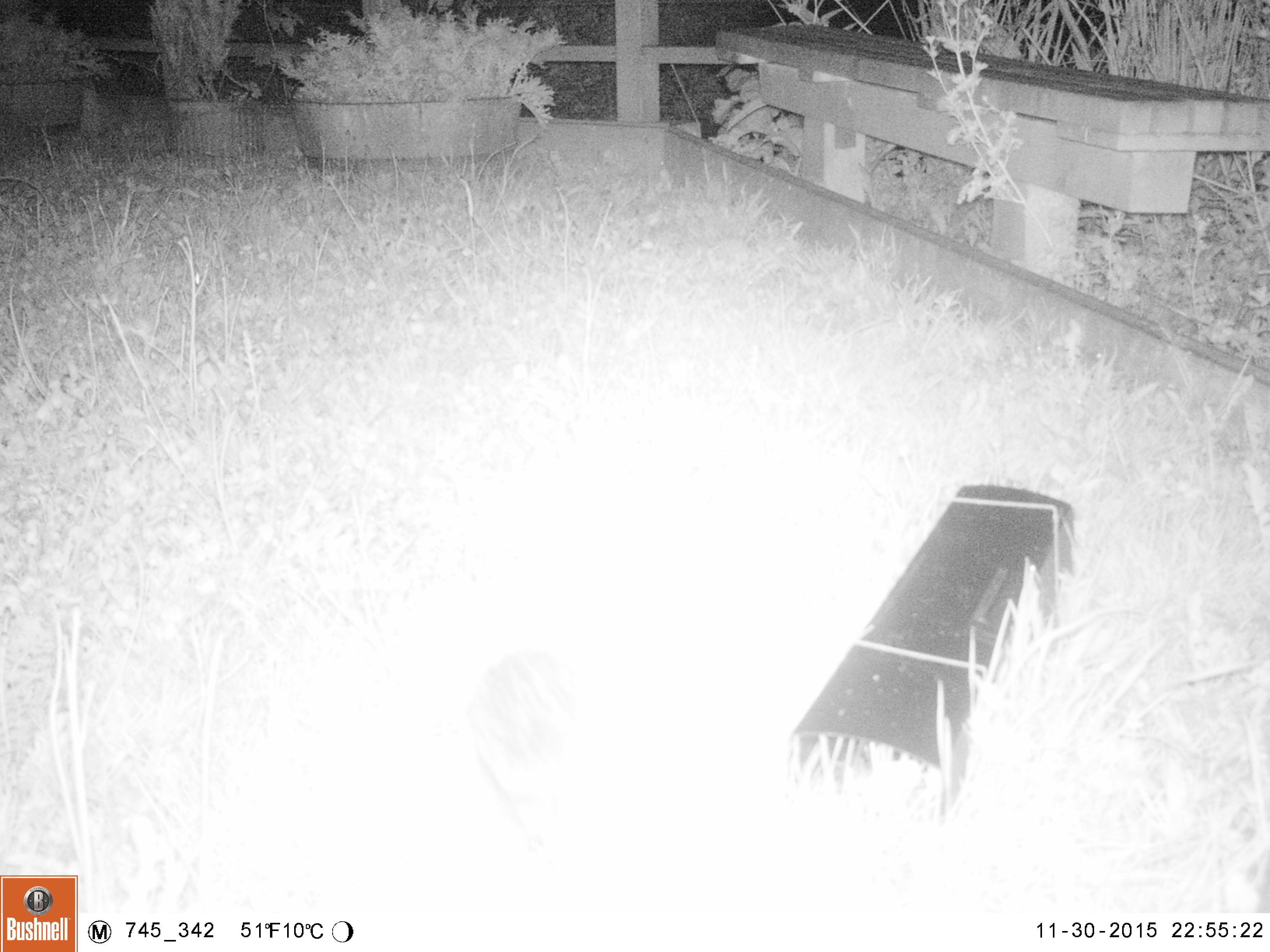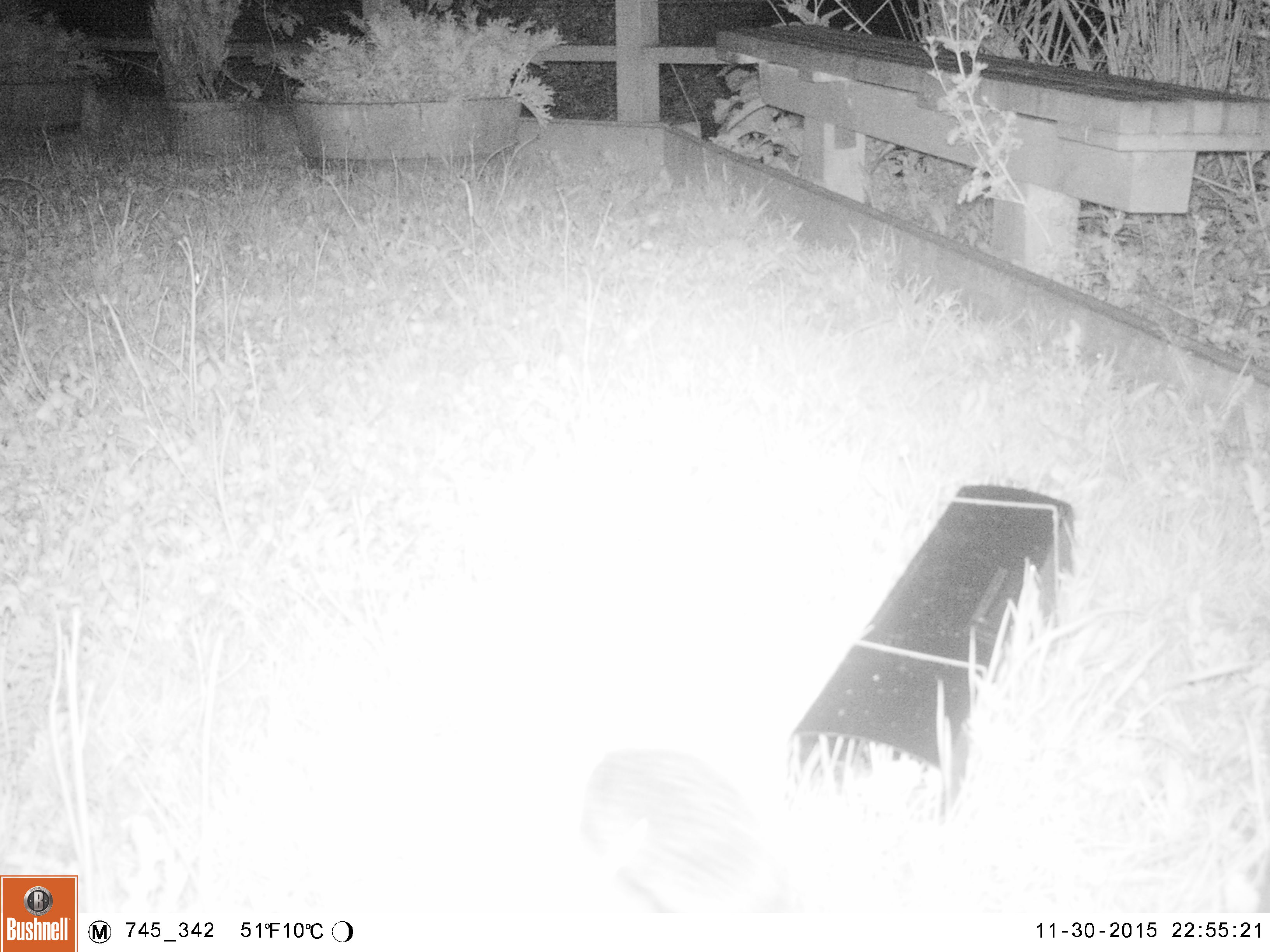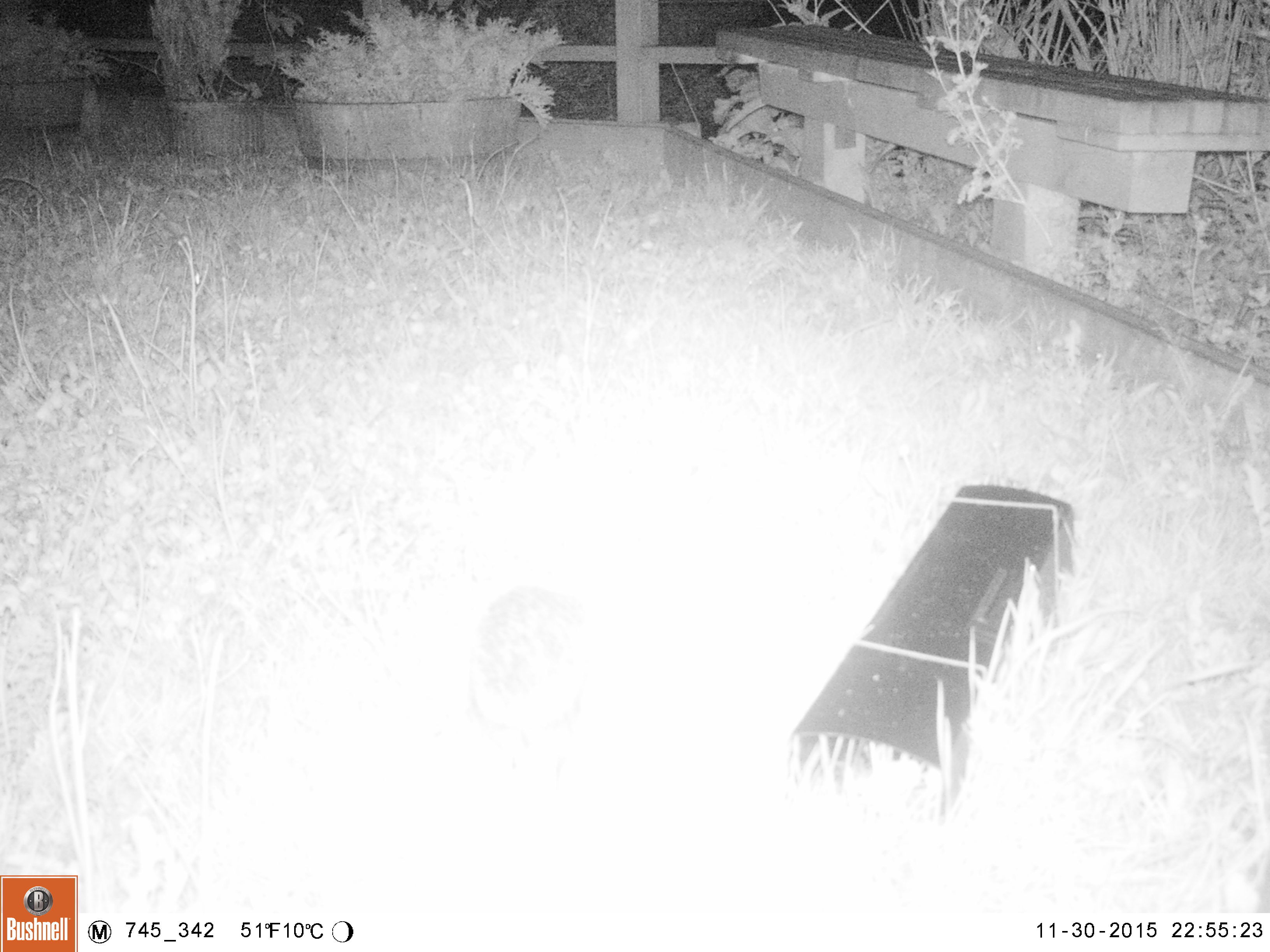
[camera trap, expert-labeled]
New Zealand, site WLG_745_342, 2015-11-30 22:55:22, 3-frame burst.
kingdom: Animalia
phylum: Chordata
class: Mammalia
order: Eulipotyphla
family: Erinaceidae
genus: Erinaceus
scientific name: Erinaceus europaeus europaeus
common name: european hedgehog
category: hedgehog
Hedgehog (european hedgehog) (Erinaceus europaeus europaeus).